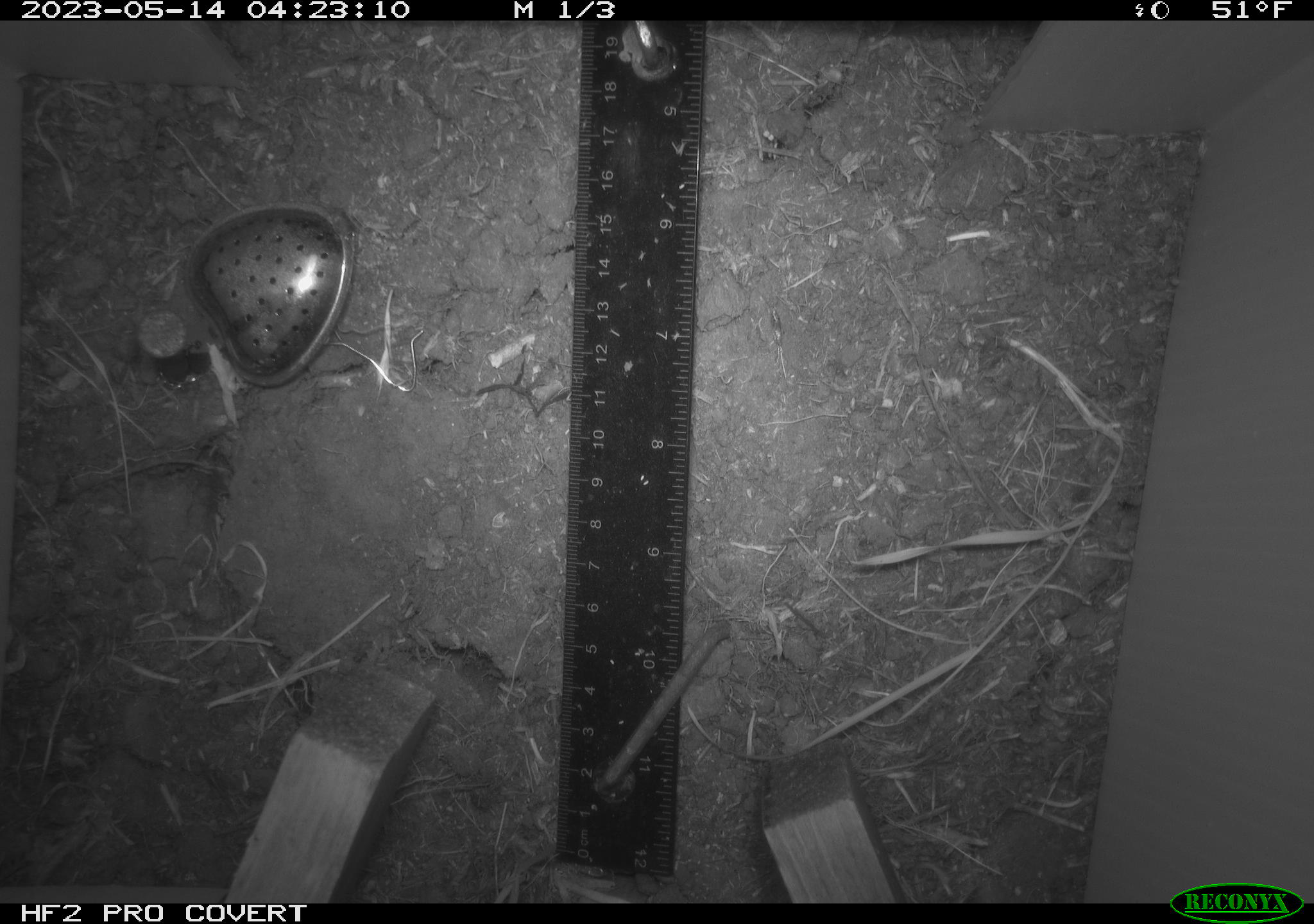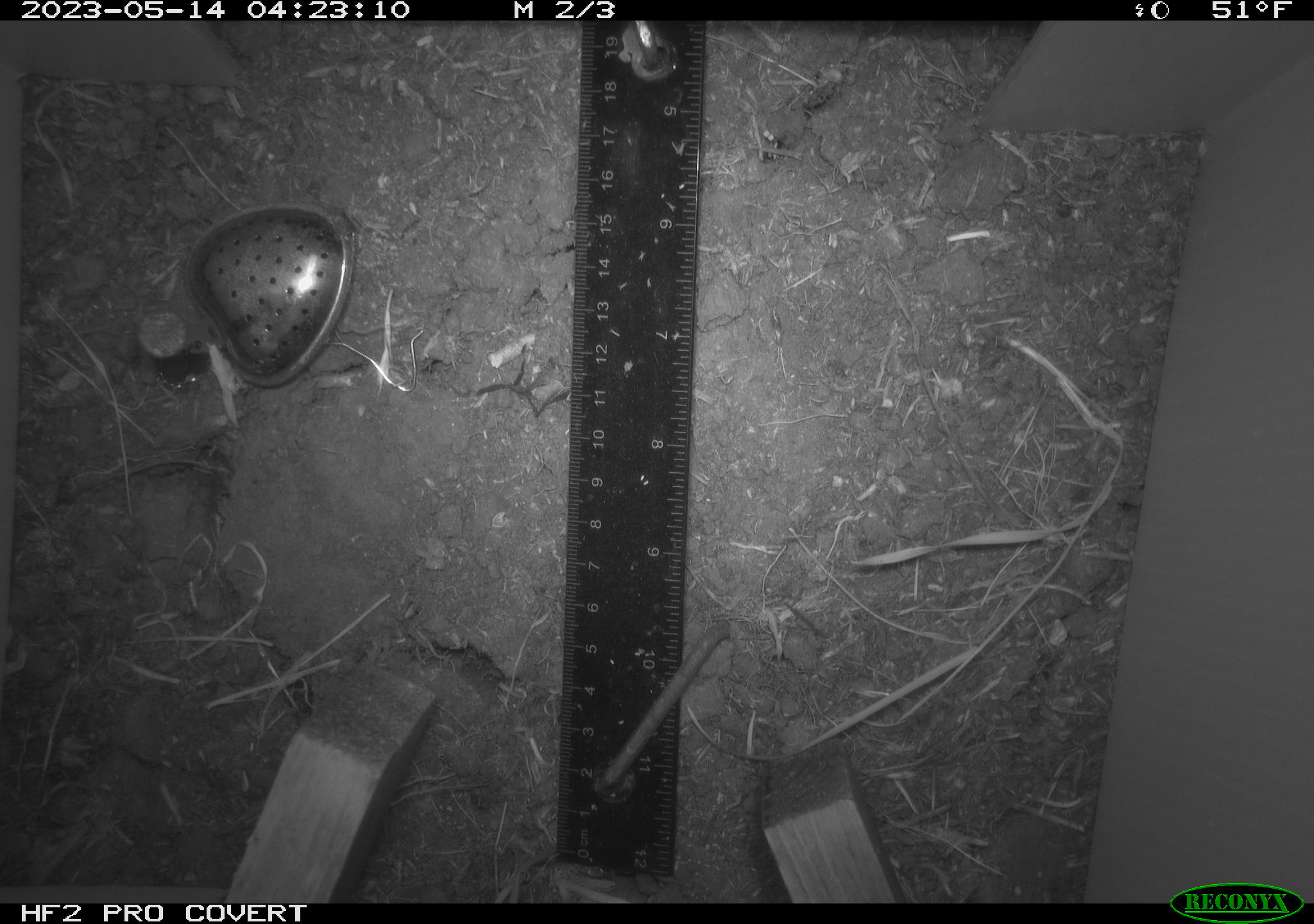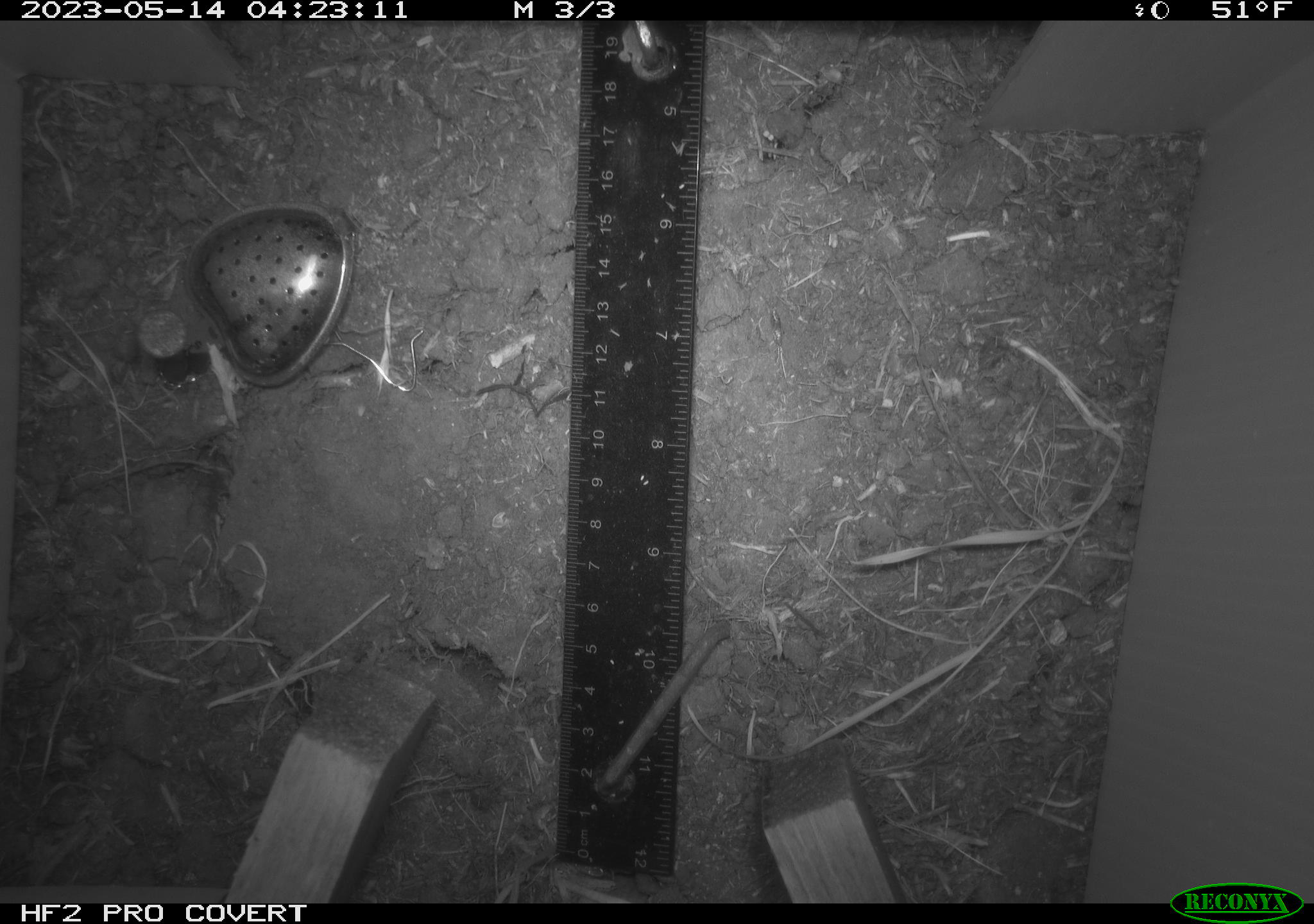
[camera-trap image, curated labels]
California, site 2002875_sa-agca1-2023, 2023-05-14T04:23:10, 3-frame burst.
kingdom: Animalia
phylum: Chordata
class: Reptilia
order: Squamata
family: Anguidae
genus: Elgaria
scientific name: Elgaria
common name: alligator lizards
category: elgaria species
Elgaria species (alligator lizards) (Elgaria).